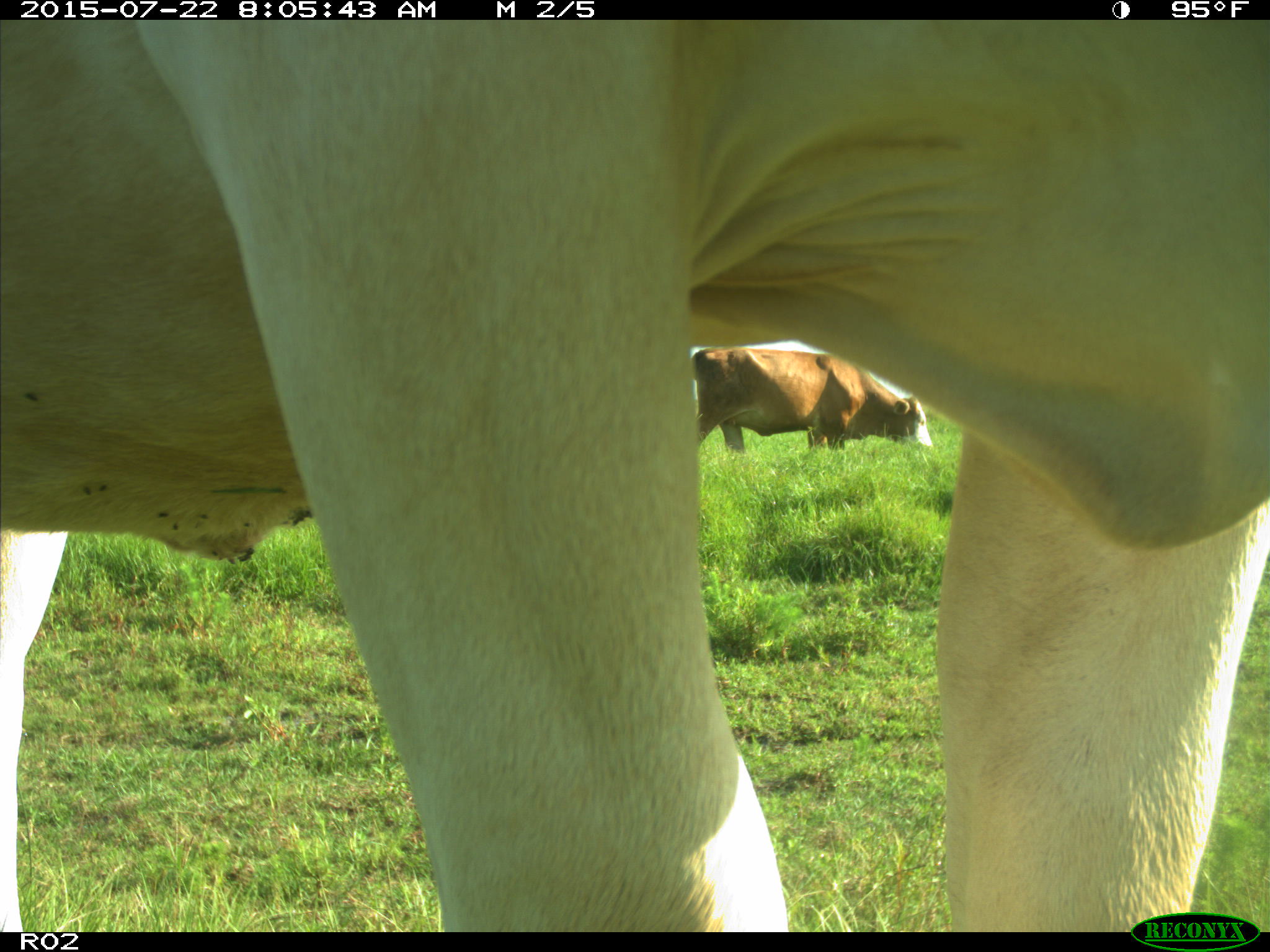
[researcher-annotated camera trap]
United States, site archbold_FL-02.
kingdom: Animalia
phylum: Chordata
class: Mammalia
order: Artiodactyla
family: Bovidae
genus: Bos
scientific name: Bos taurus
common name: domestic cow